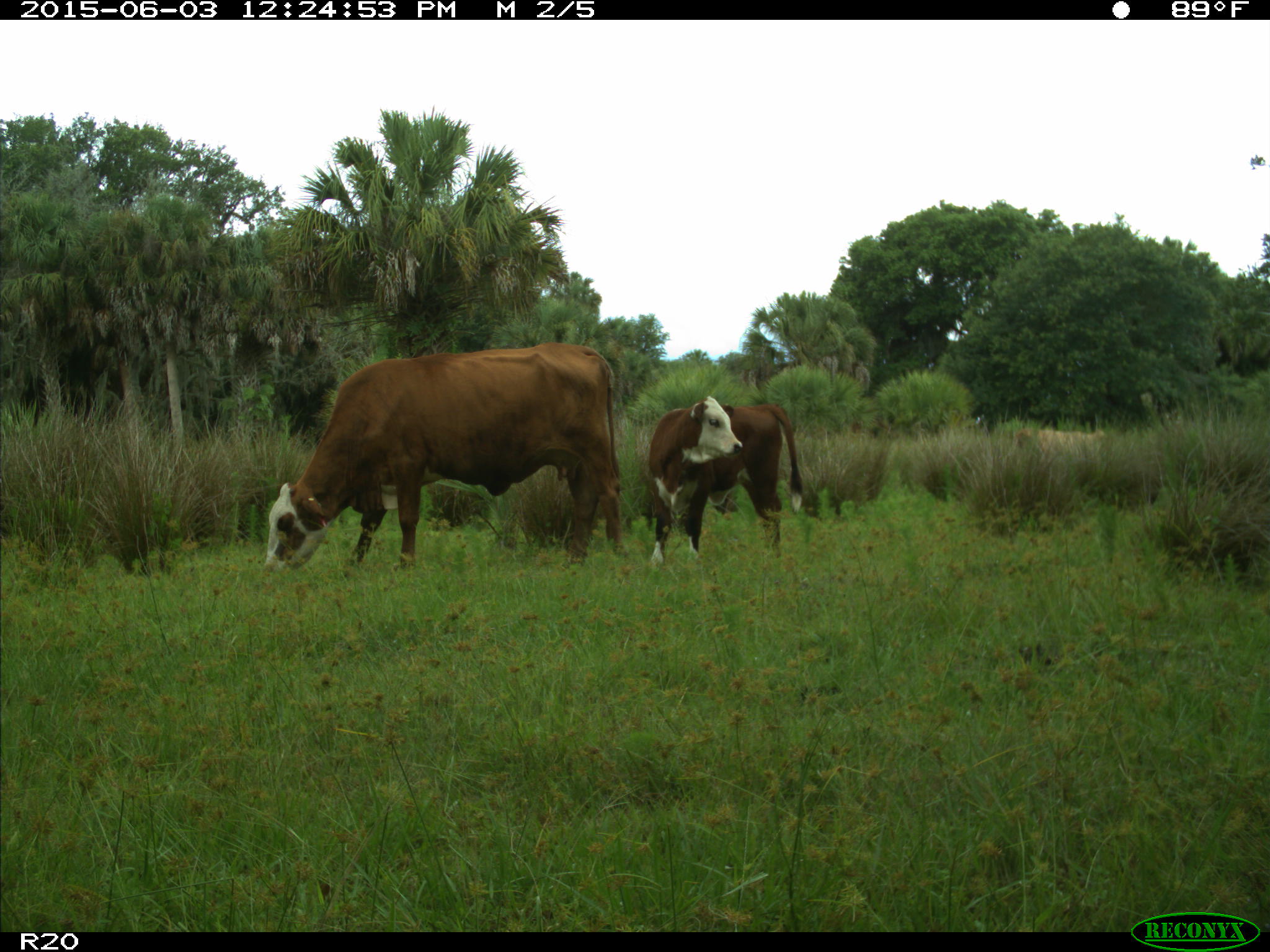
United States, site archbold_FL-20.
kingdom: Animalia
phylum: Chordata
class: Mammalia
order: Artiodactyla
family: Bovidae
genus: Bos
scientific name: Bos taurus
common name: domestic cow